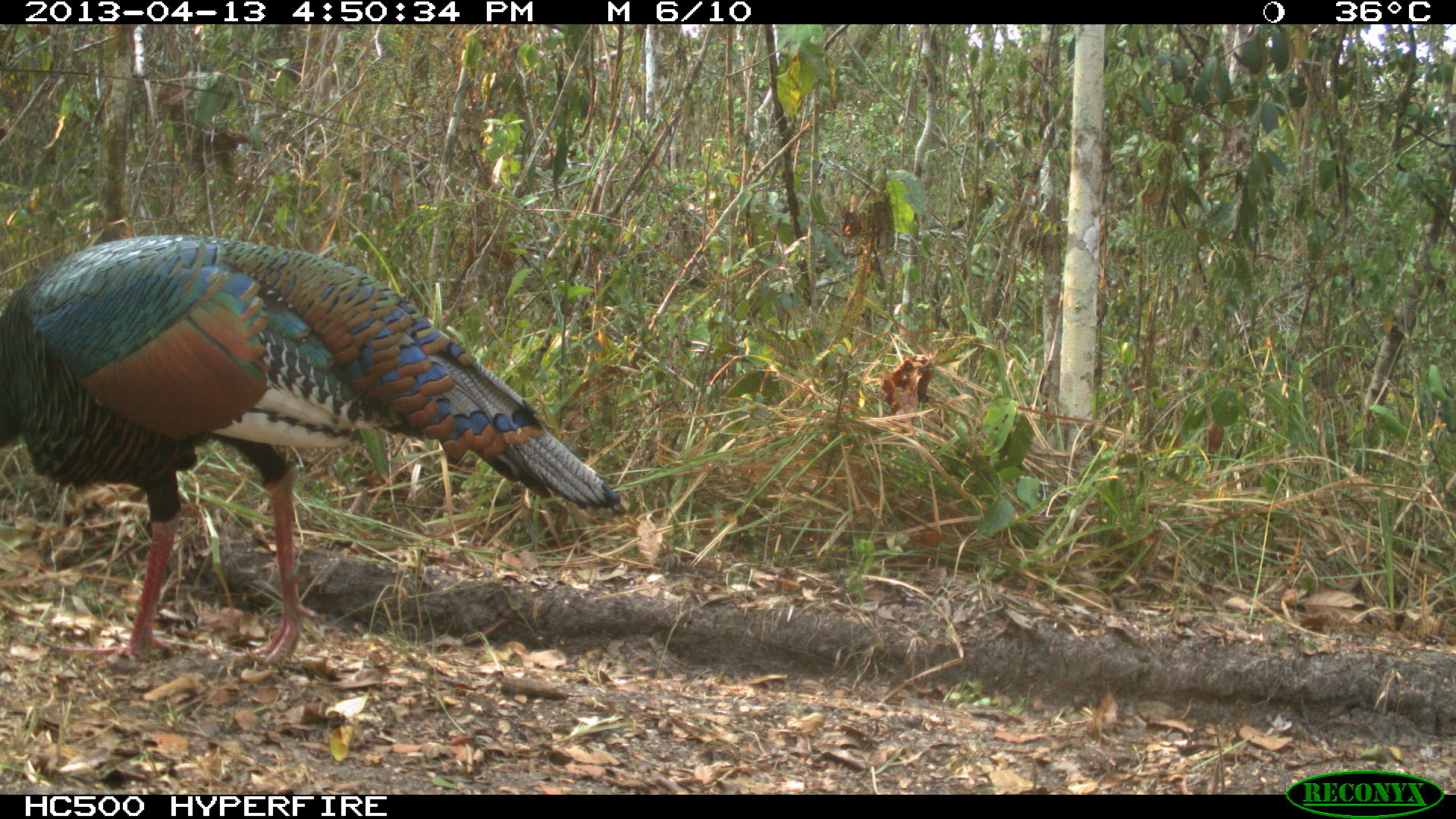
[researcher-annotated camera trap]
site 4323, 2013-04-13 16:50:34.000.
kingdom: Animalia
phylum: Chordata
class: Aves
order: Galliformes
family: Phasianidae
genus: Meleagris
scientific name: Meleagris ocellata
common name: ocellated turkey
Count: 1.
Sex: male.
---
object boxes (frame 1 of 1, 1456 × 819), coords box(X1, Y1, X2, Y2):
meleagris ocellata: box(0, 235, 630, 669)